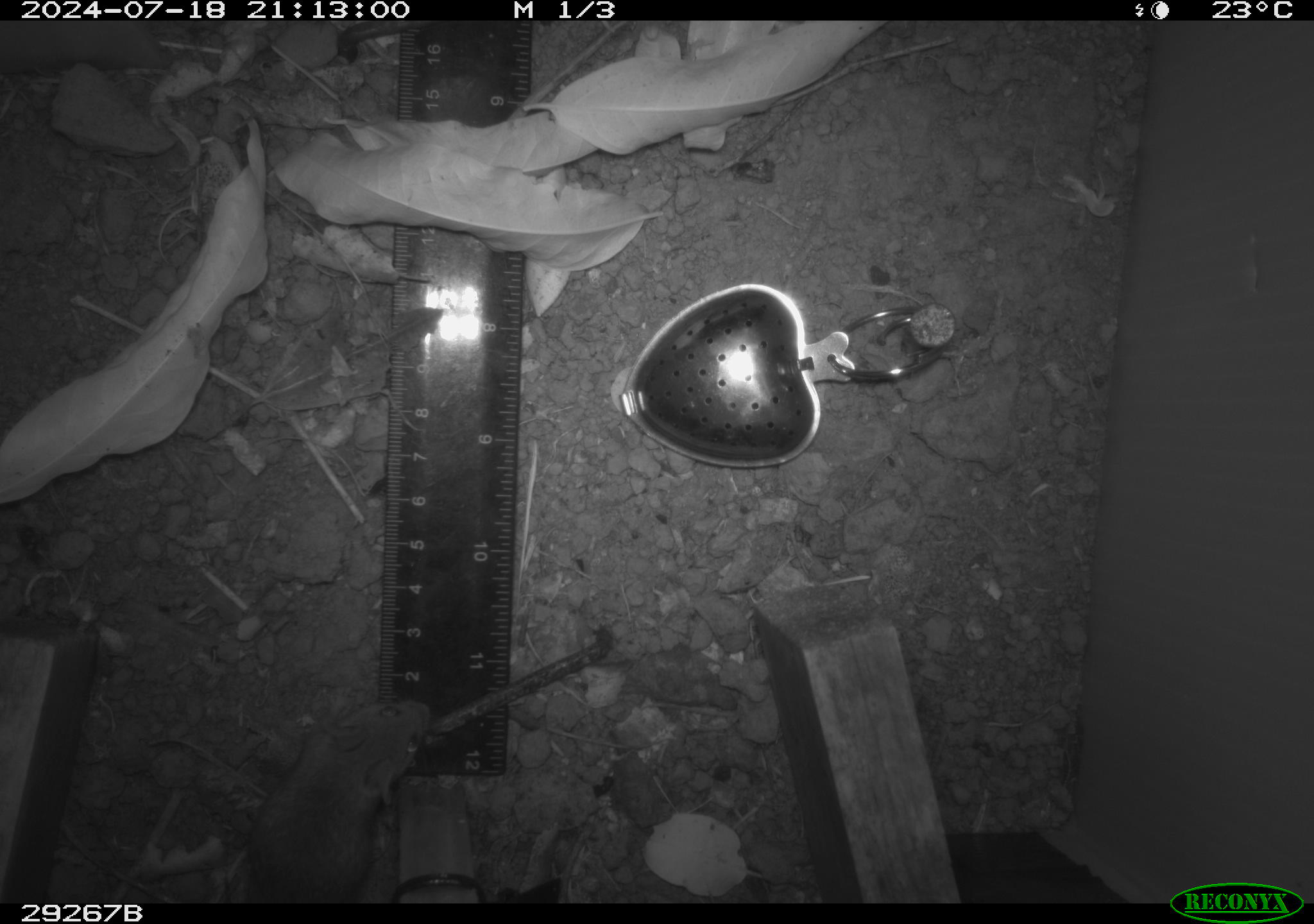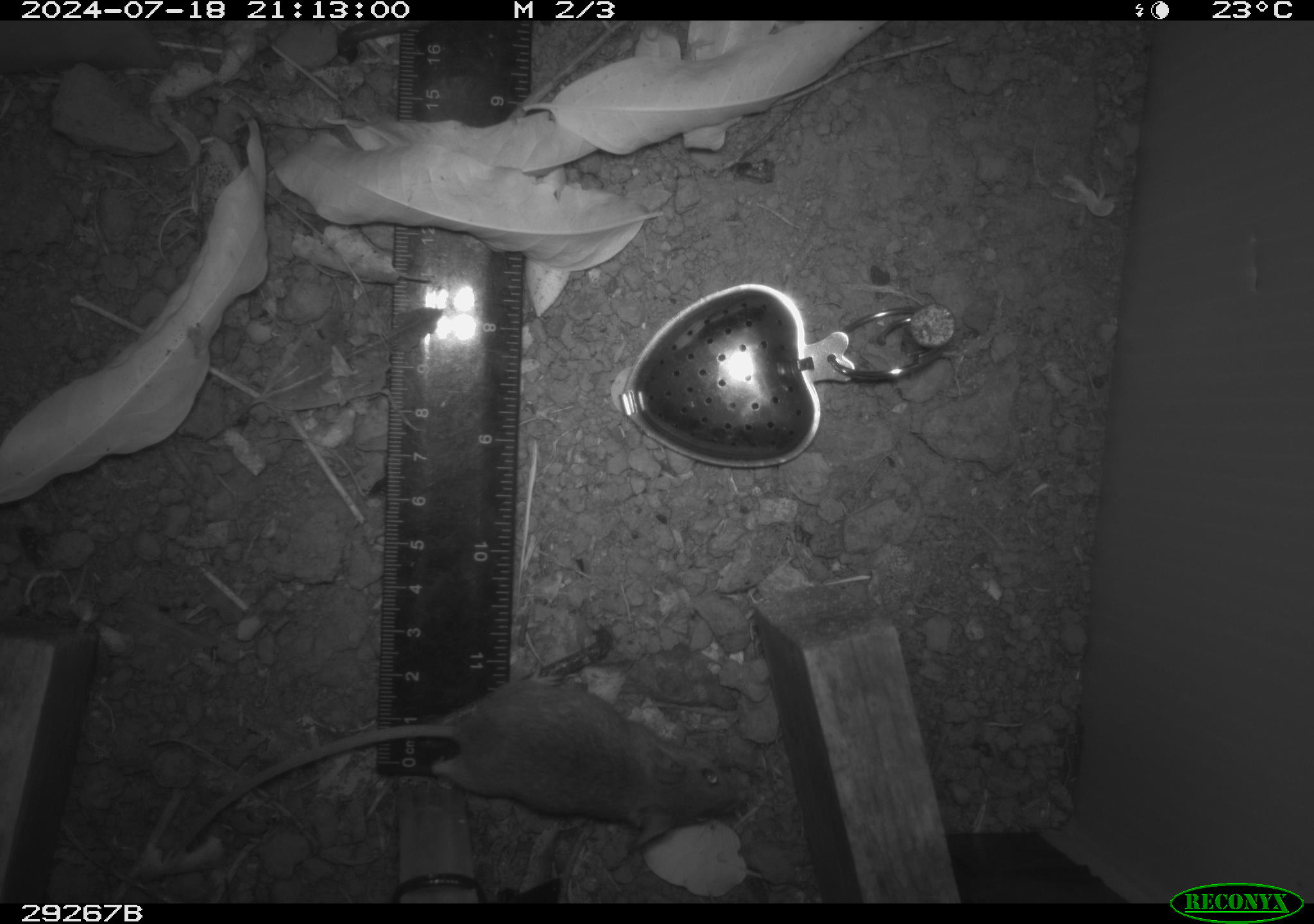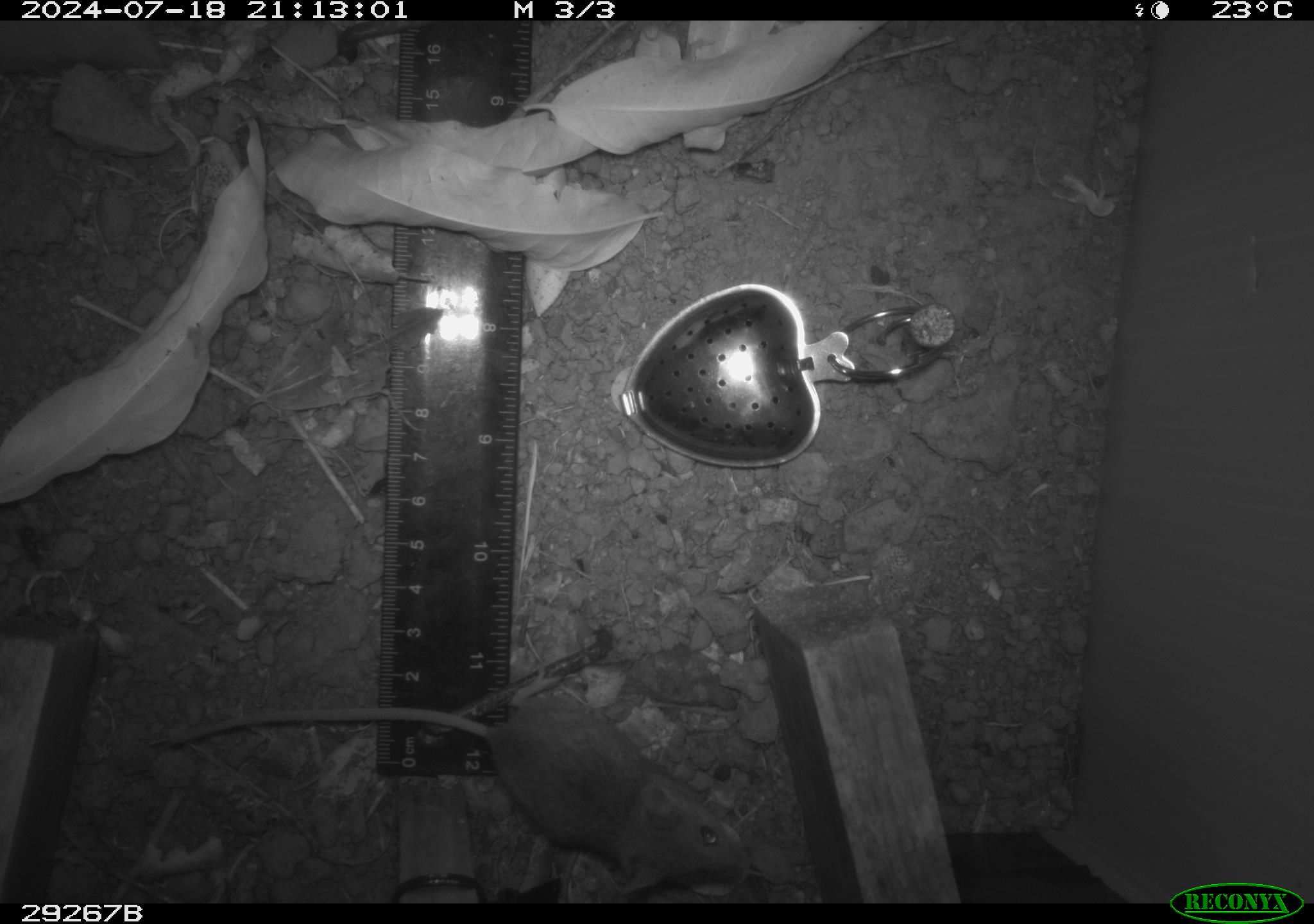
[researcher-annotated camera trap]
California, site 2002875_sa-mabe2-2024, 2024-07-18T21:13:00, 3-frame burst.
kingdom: Animalia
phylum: Chordata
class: Mammalia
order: Rodentia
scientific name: Rodentia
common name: mouse species